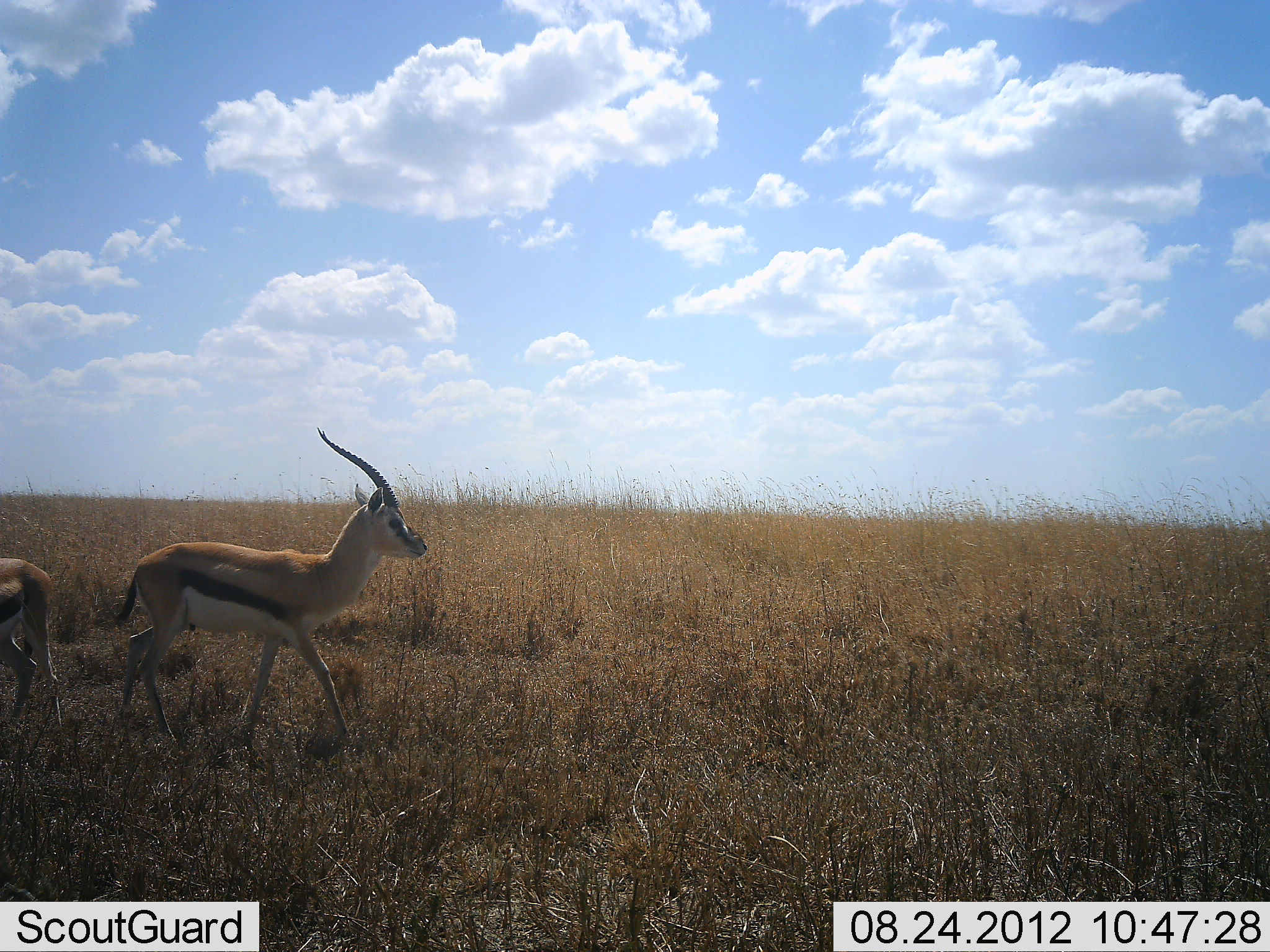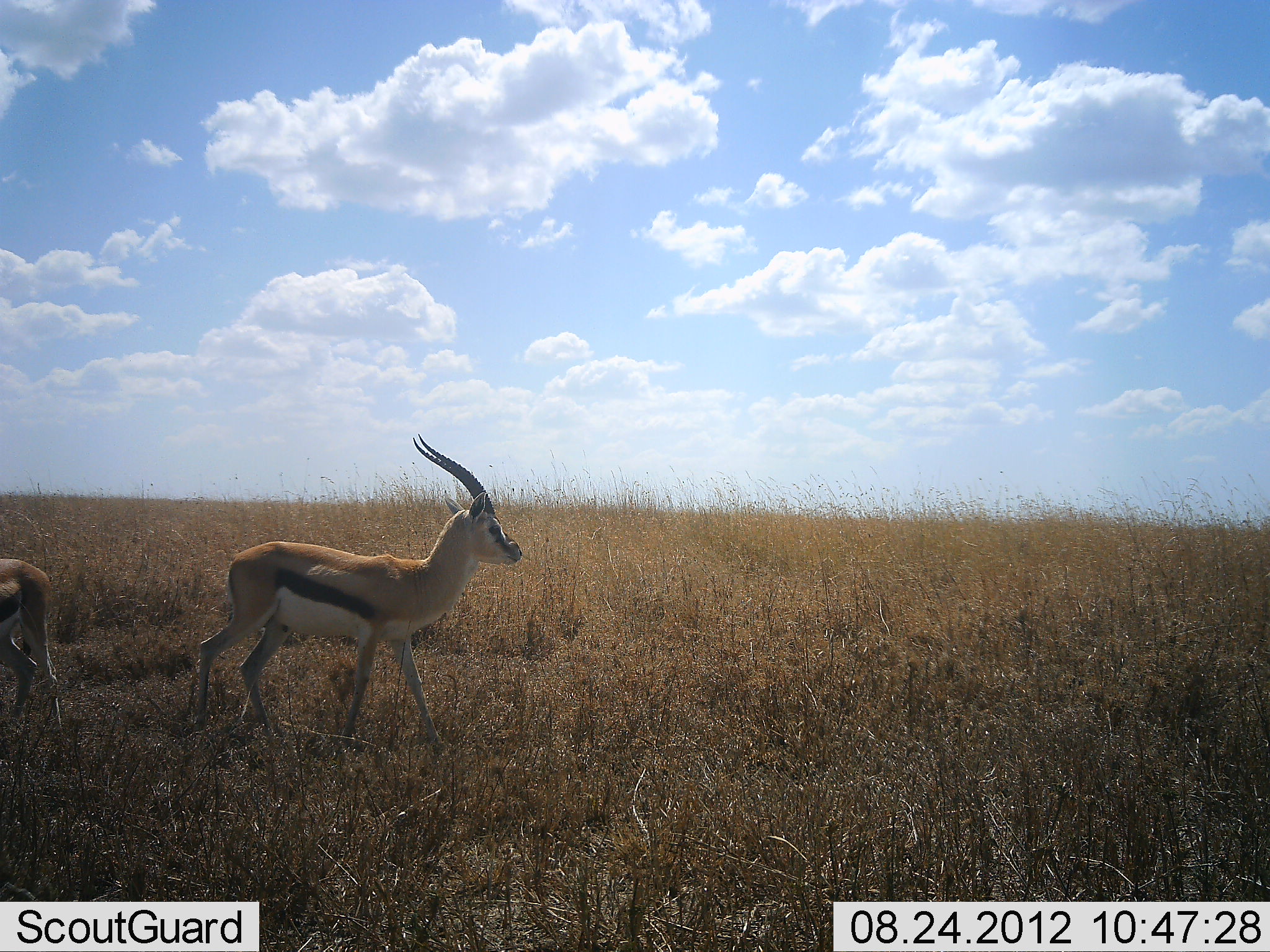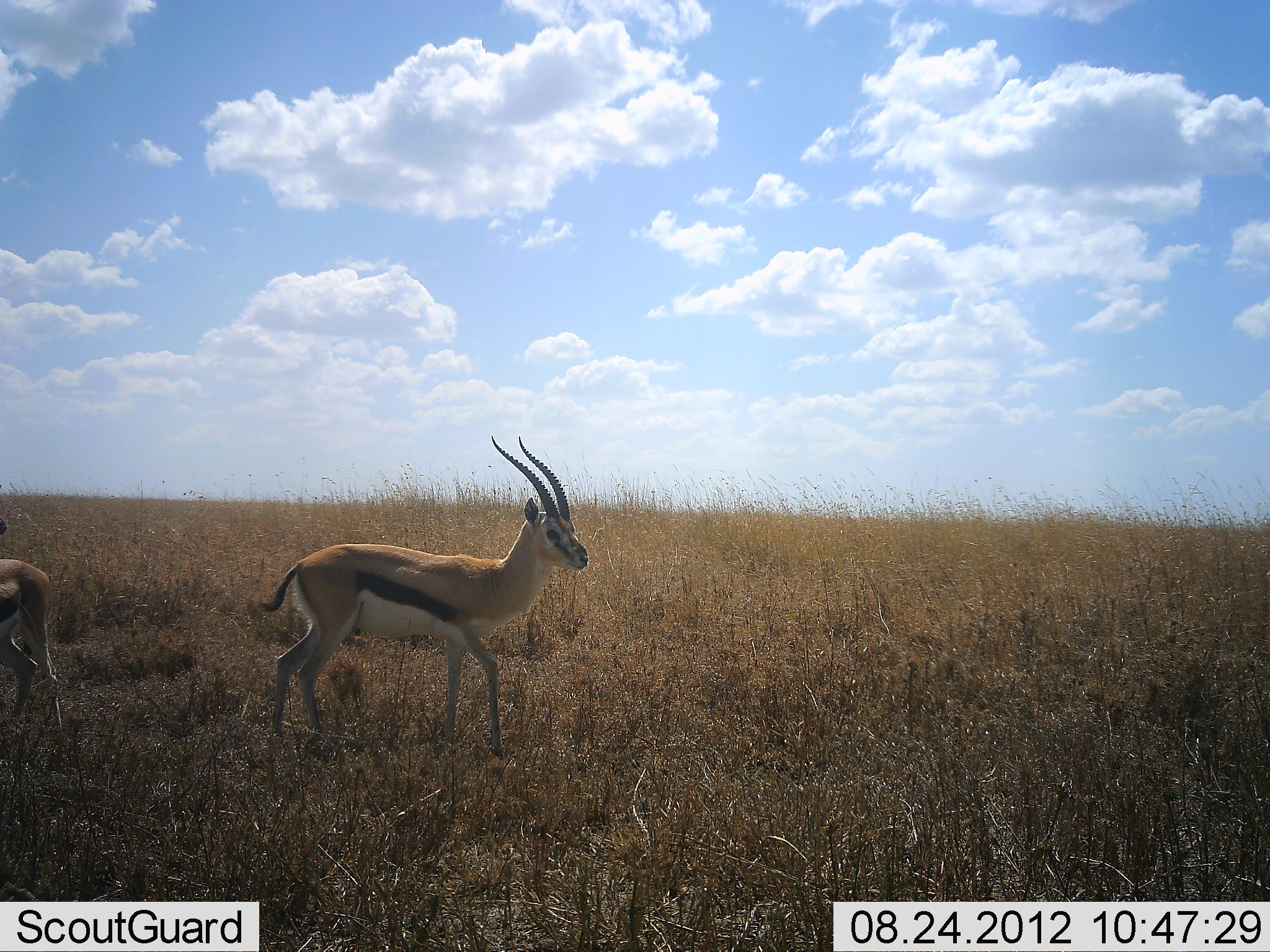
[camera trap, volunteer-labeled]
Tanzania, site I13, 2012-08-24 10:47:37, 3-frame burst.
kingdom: Animalia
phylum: Chordata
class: Mammalia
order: Artiodactyla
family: Bovidae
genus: Eudorcas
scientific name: Eudorcas thomsonii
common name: thomson's gazelle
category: gazellethomsons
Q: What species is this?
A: Gazellethomsons (thomson's gazelle) (Eudorcas thomsonii).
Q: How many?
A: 2.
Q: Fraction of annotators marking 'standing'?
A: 70%.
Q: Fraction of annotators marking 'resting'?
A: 0%.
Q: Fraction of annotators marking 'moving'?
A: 100%.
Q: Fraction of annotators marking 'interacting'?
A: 0%.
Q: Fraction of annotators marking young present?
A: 0%.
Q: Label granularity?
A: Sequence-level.